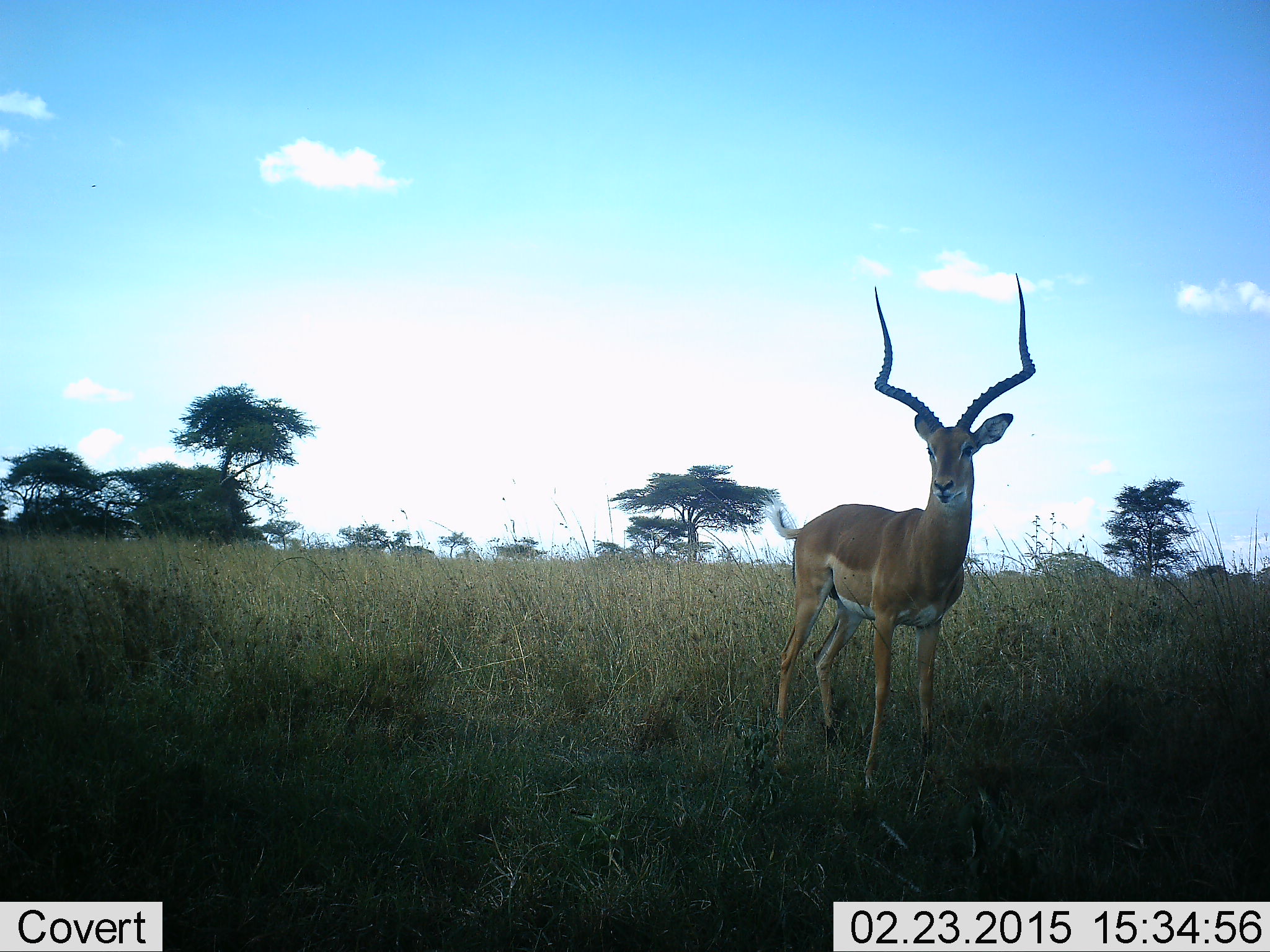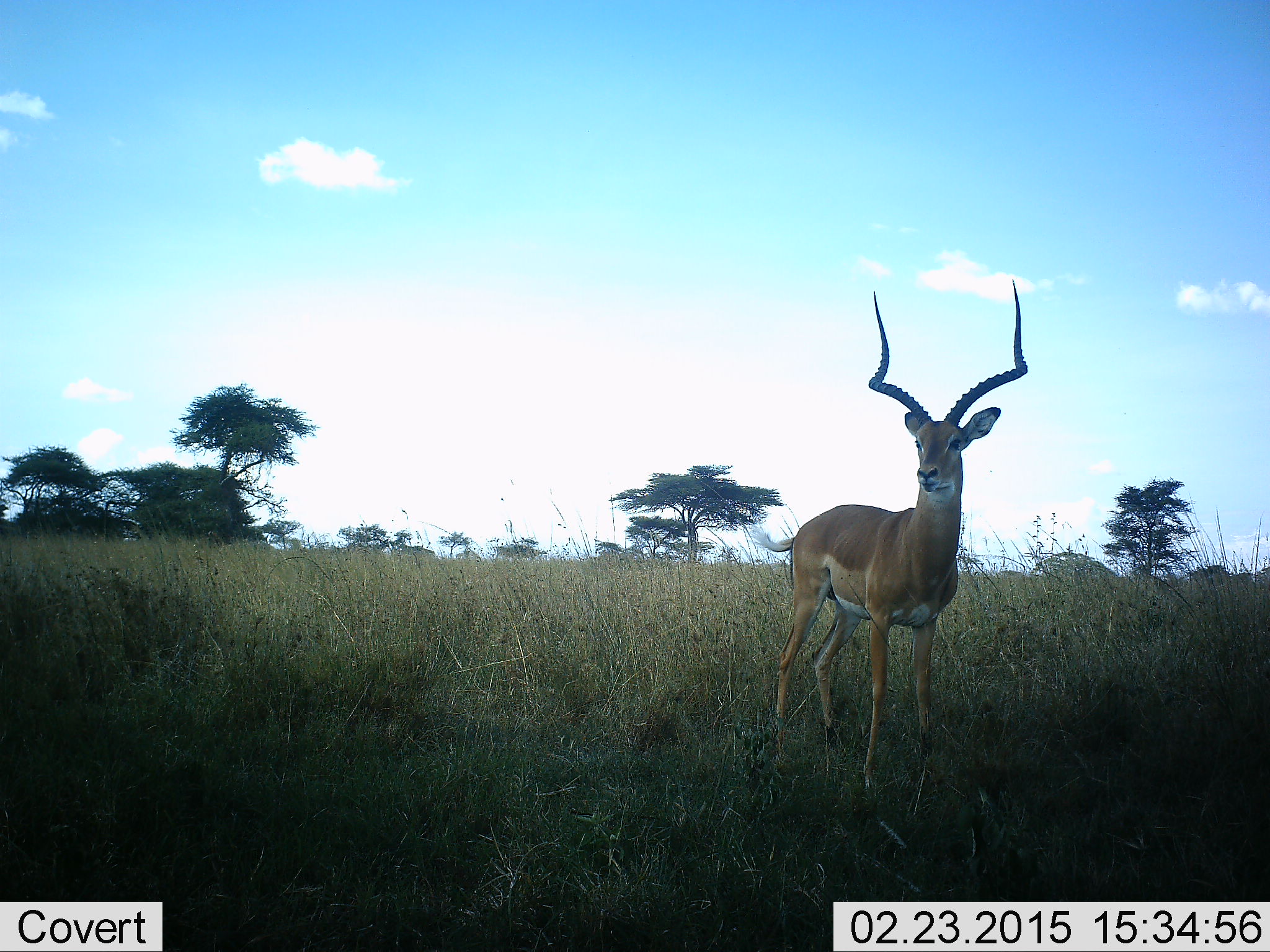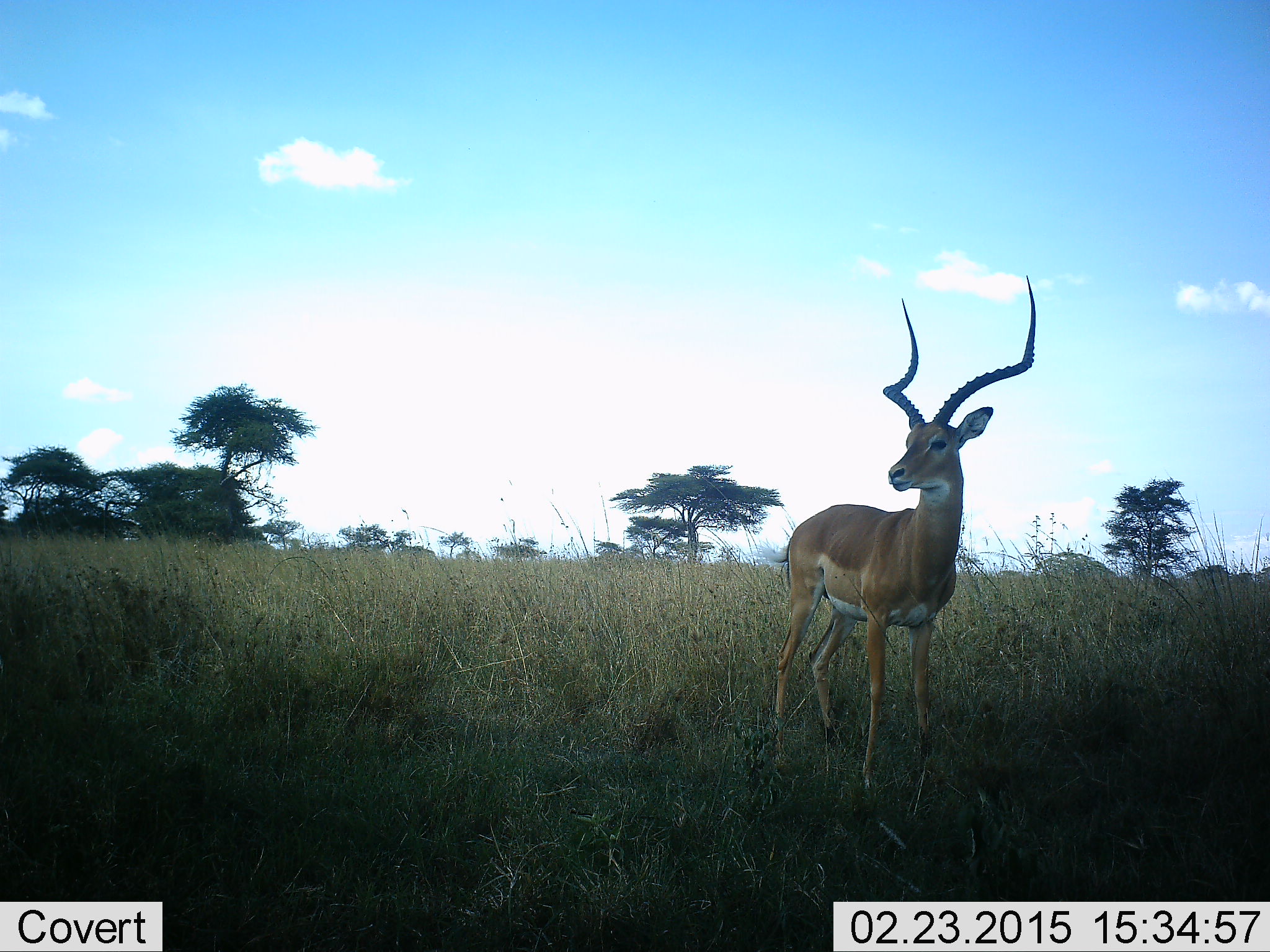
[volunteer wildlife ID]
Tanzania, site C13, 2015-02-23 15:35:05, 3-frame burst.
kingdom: Animalia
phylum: Chordata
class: Mammalia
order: Artiodactyla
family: Bovidae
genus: Aepyceros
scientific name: Aepyceros melampus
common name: impala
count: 1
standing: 100%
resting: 0%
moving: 0%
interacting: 0%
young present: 0%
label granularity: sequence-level